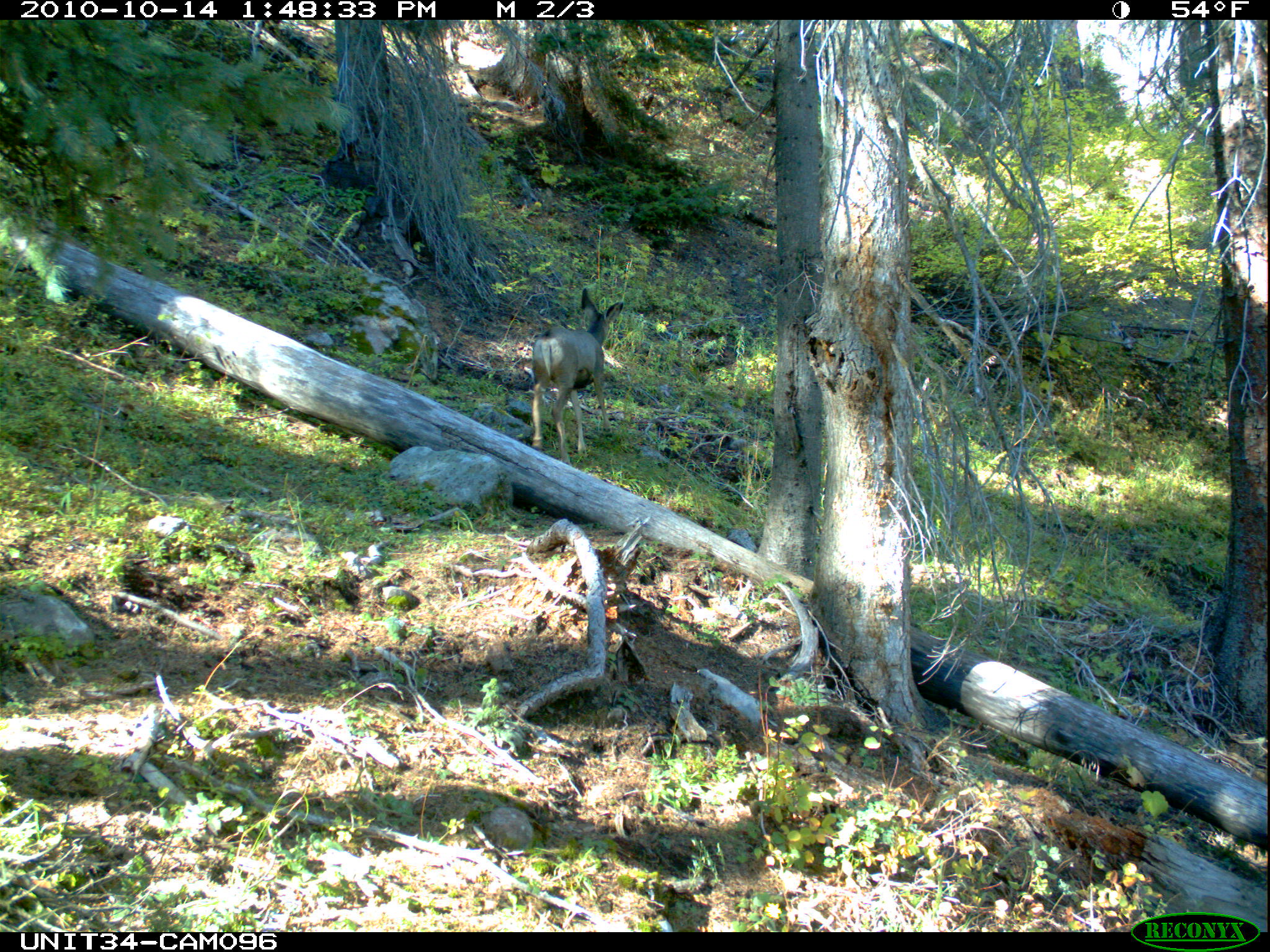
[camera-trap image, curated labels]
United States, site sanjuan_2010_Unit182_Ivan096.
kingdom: Animalia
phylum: Chordata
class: Mammalia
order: Artiodactyla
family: Cervidae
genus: Odocoileus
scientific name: Odocoileus hemionus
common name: mule deer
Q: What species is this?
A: Odocoileus hemionus (mule deer).